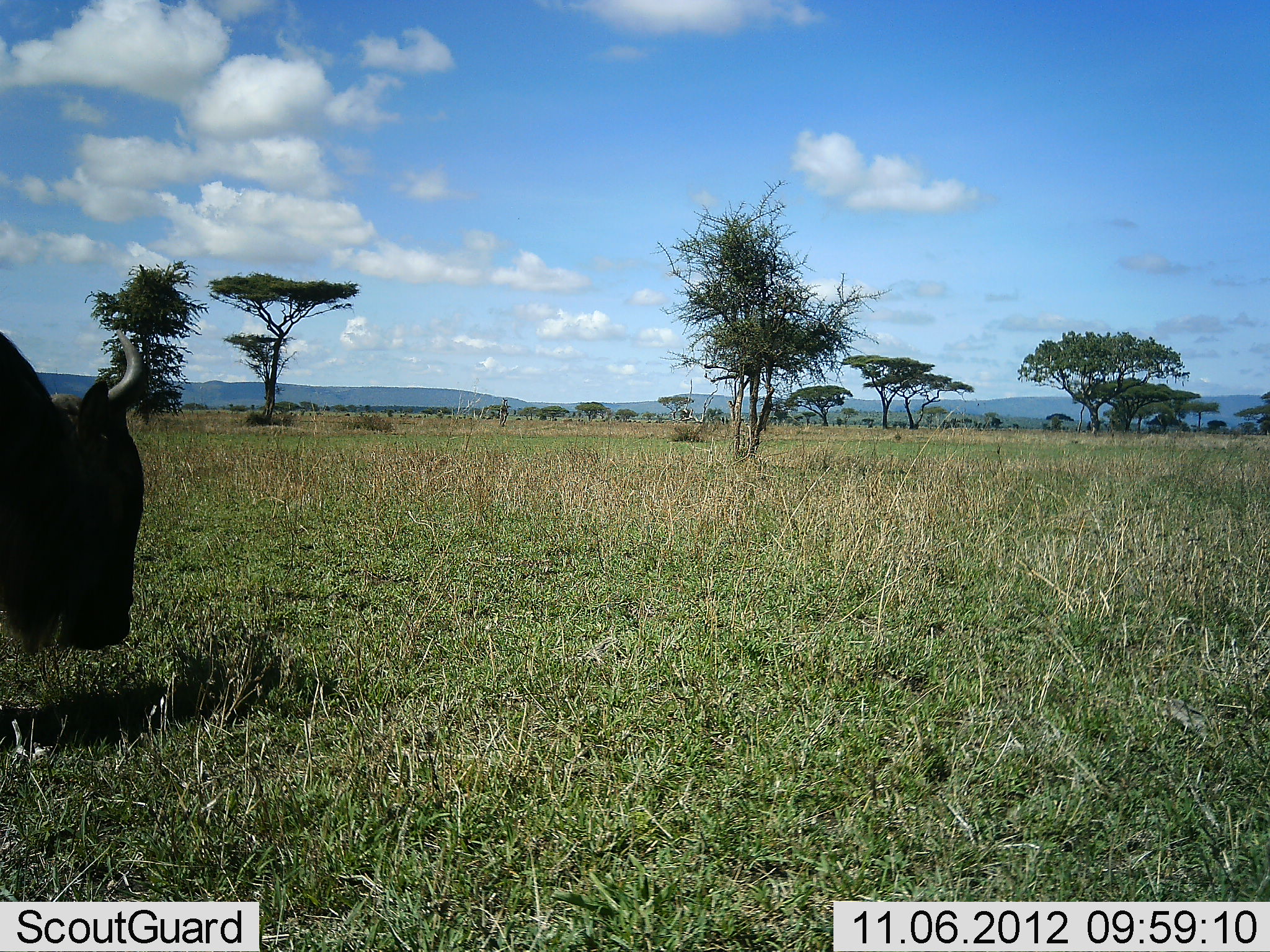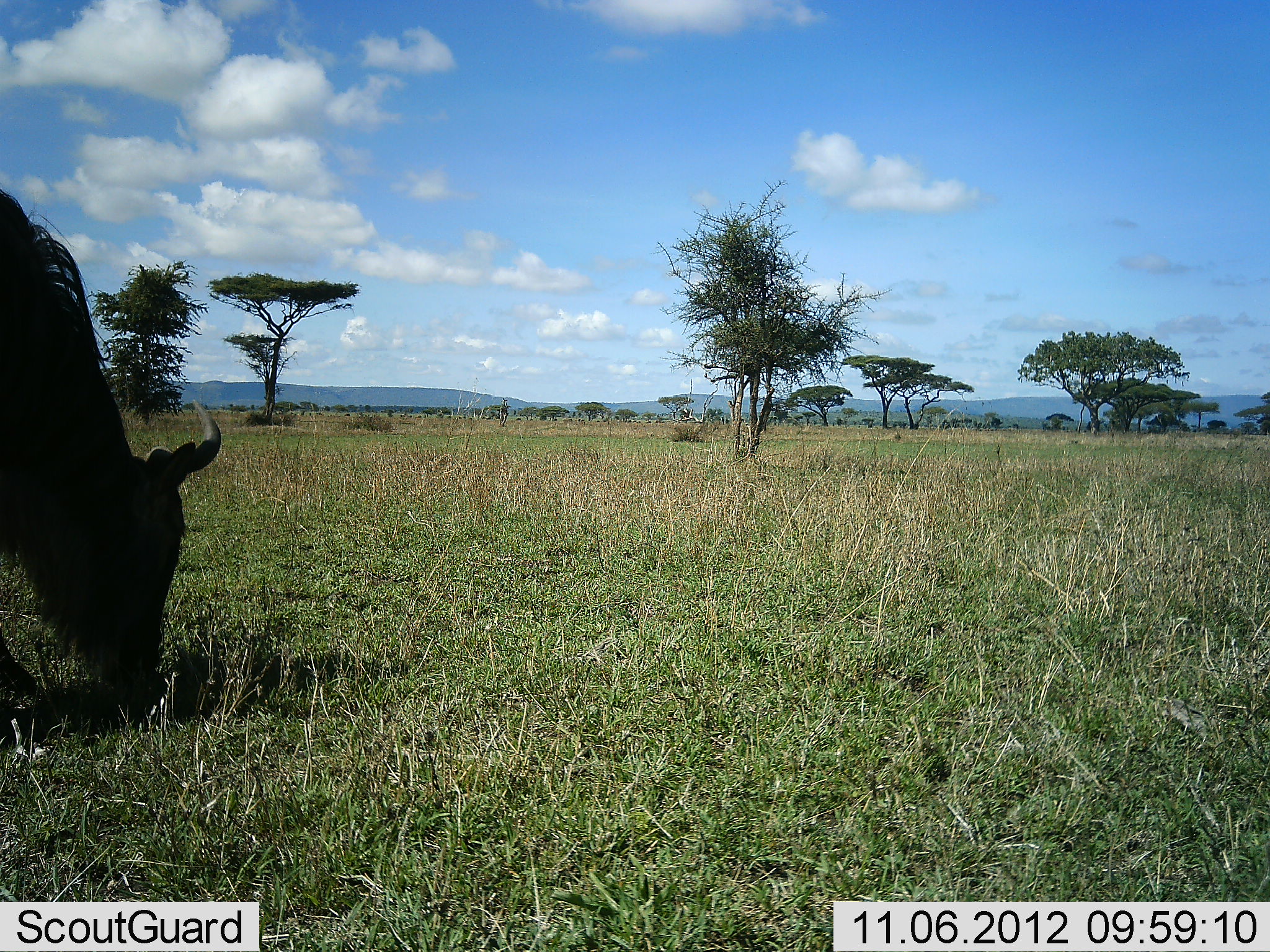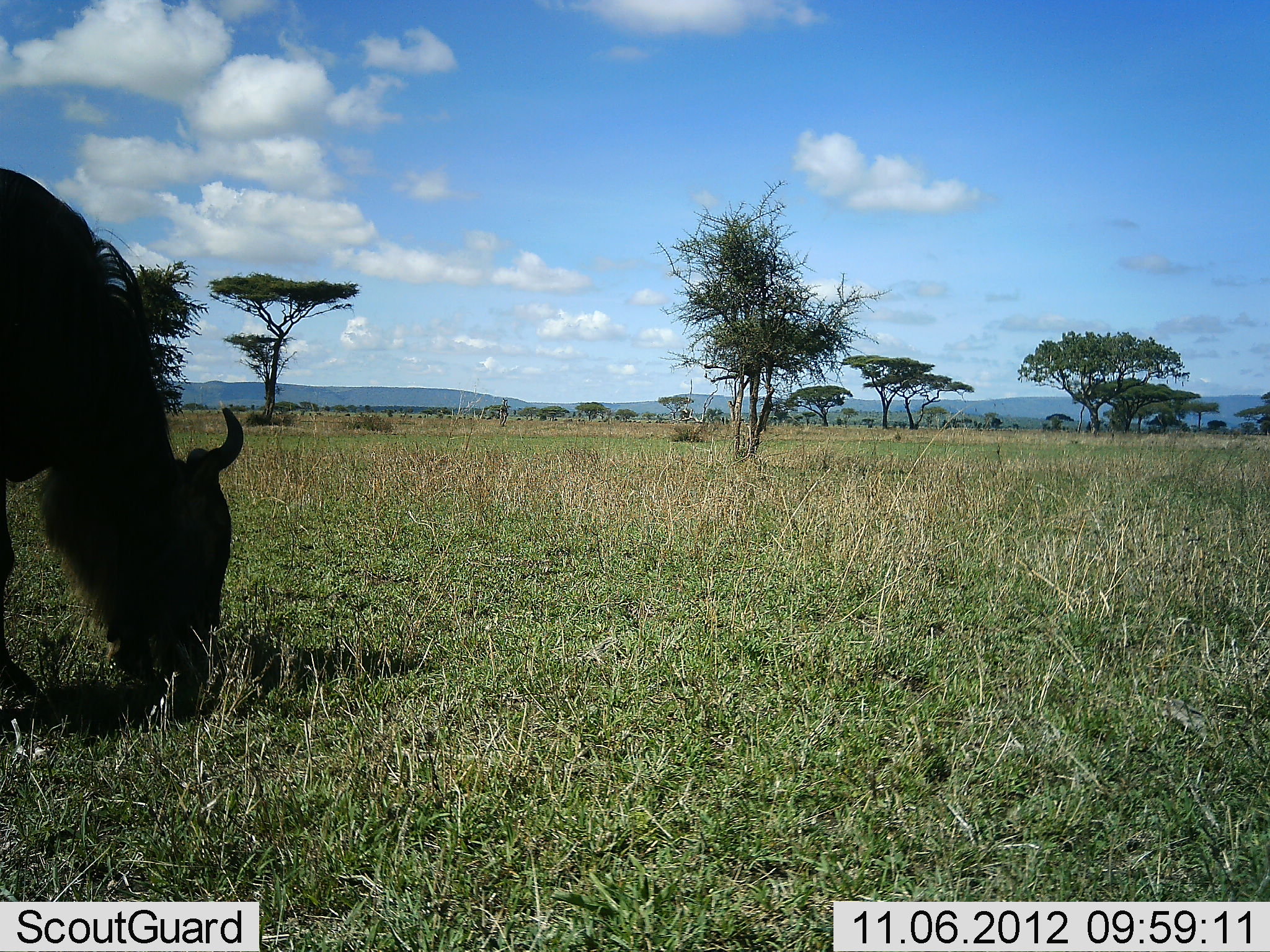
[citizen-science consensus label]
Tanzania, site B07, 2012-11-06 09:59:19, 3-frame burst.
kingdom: Animalia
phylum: Chordata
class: Mammalia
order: Artiodactyla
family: Bovidae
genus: Connochaetes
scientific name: Connochaetes taurinus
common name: blue wildebeest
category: wildebeest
Wildebeest (blue wildebeest) (Connochaetes taurinus), count 1. Behavior (volunteer vote fractions): standing 0%, resting 0%, moving 20%, interacting 0%. Young present (vote fraction): 0%. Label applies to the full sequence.